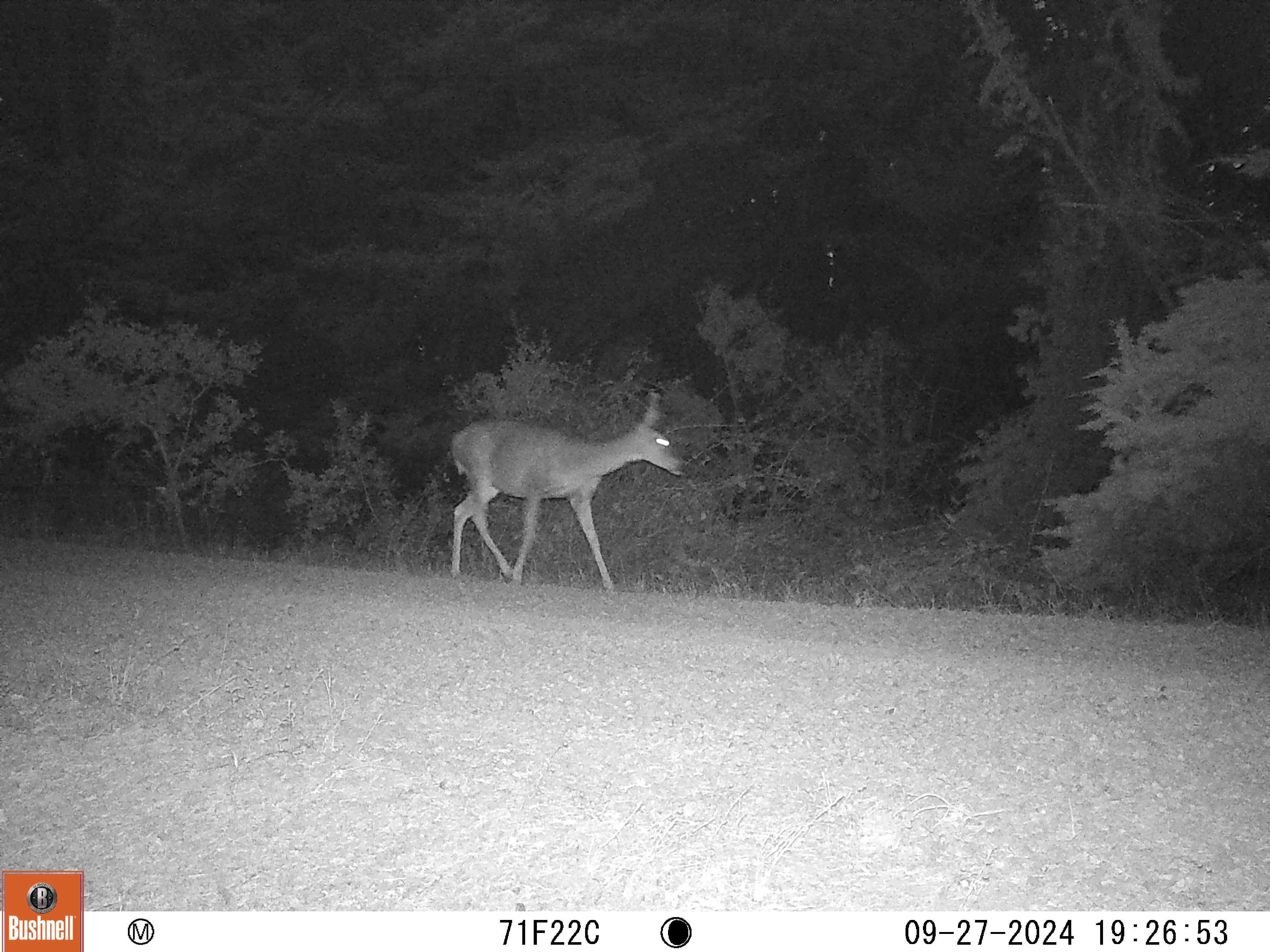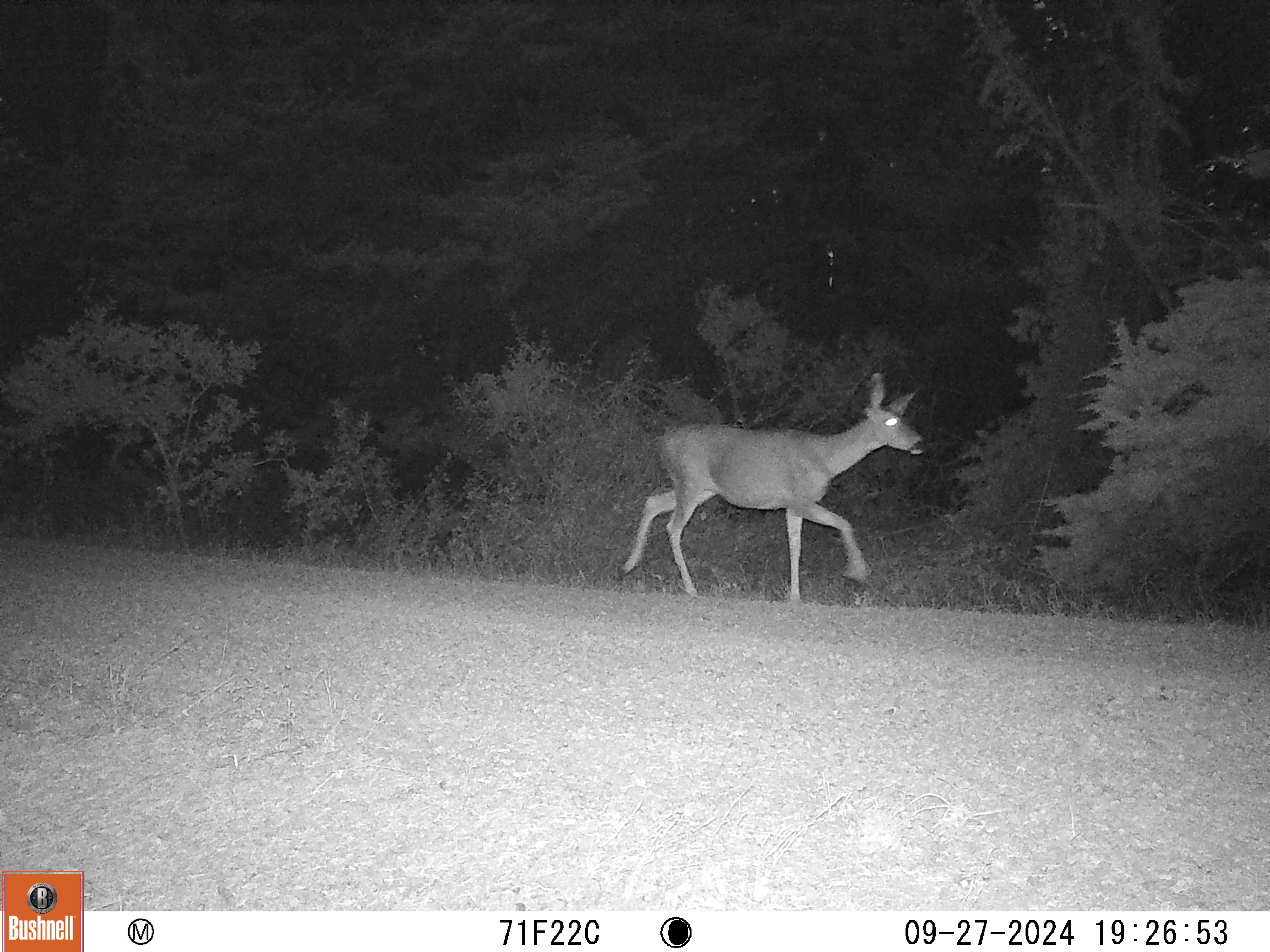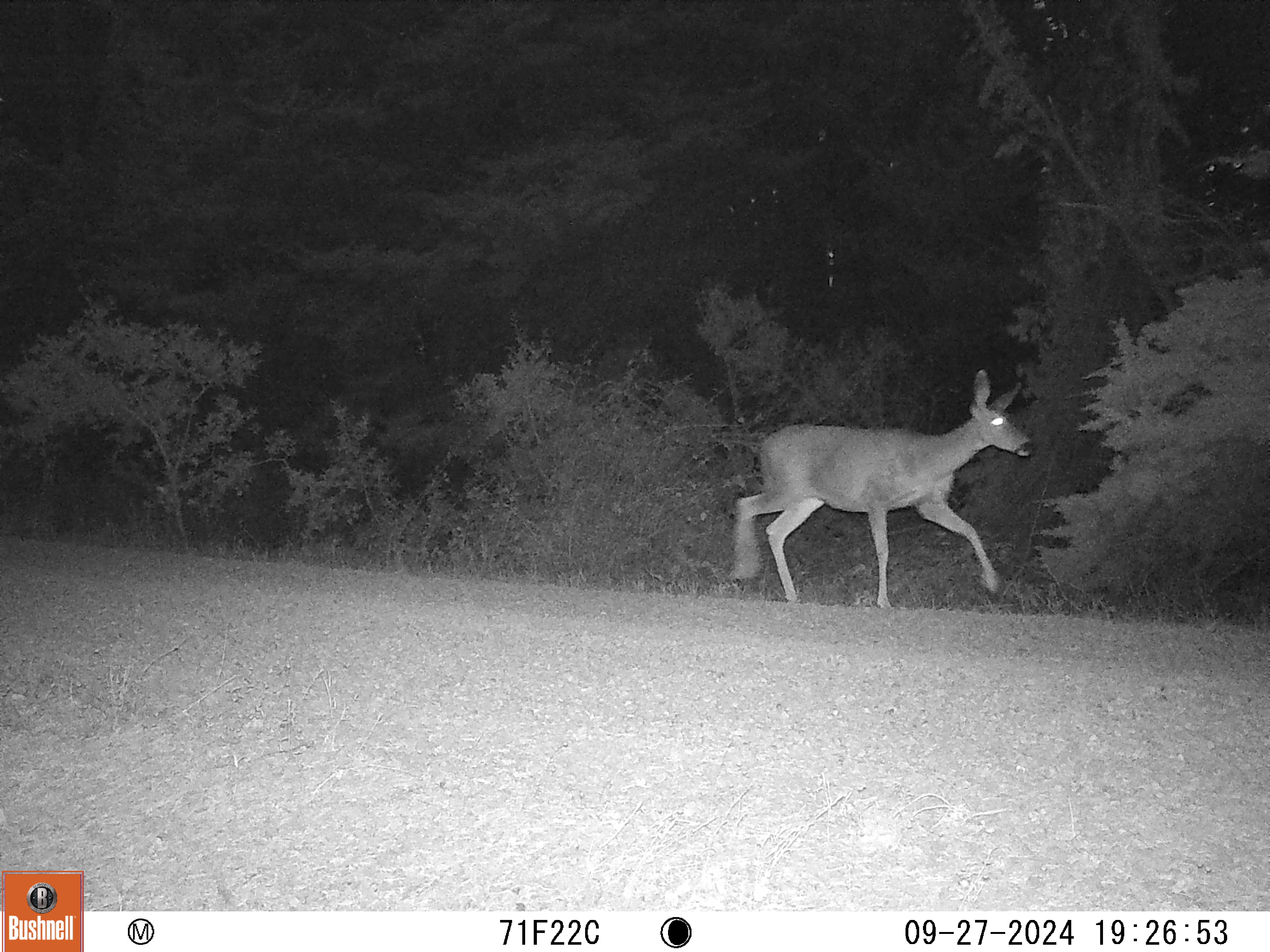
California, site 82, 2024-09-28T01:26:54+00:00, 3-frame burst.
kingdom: Animalia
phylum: Chordata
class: Mammalia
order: Artiodactyla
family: Cervidae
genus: Odocoileus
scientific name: Odocoileus hemionus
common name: mule deer